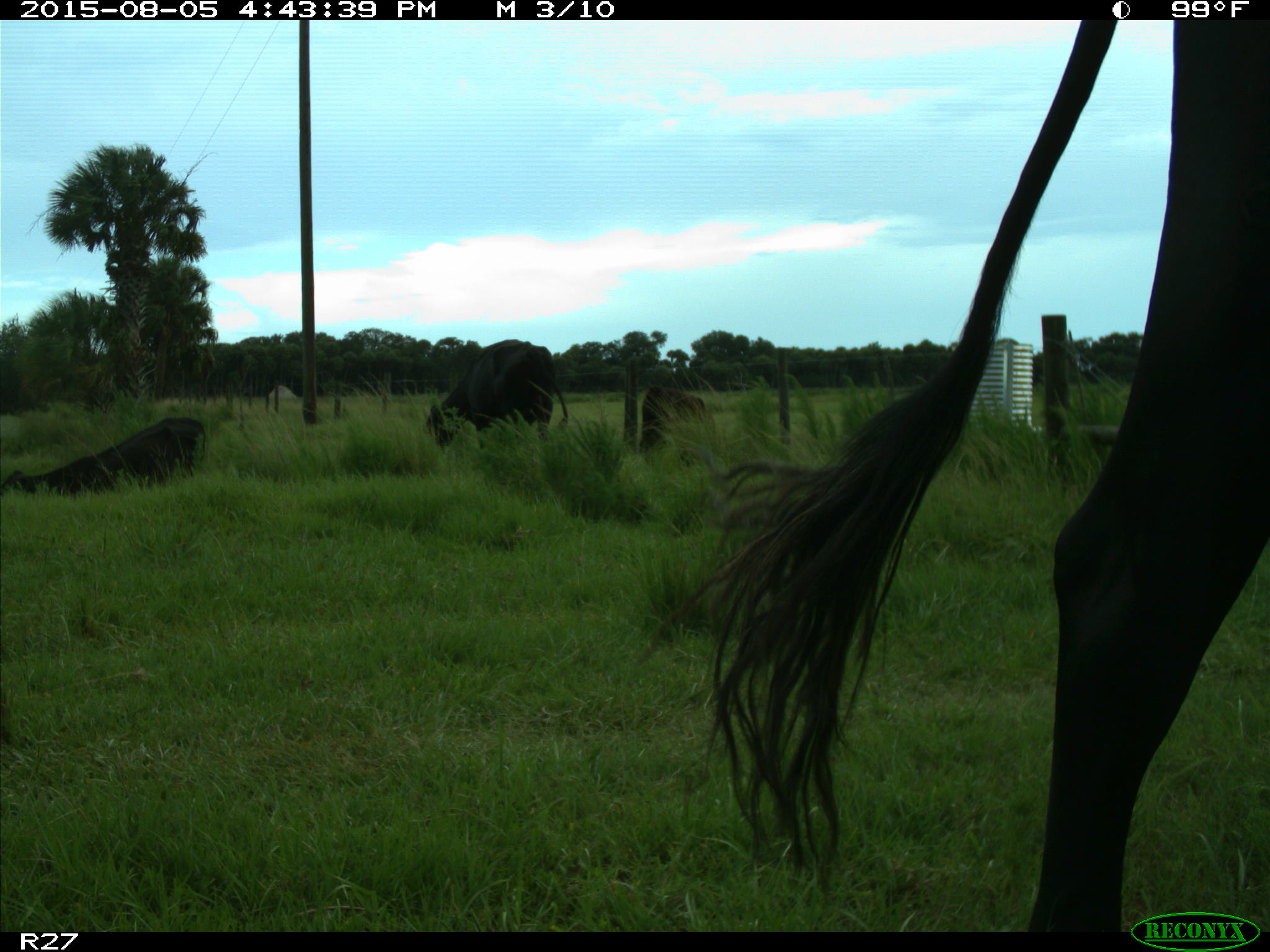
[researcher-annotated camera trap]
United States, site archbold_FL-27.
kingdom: Animalia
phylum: Chordata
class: Mammalia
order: Artiodactyla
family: Bovidae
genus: Bos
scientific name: Bos taurus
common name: domestic cow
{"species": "Bos taurus (domestic cow)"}